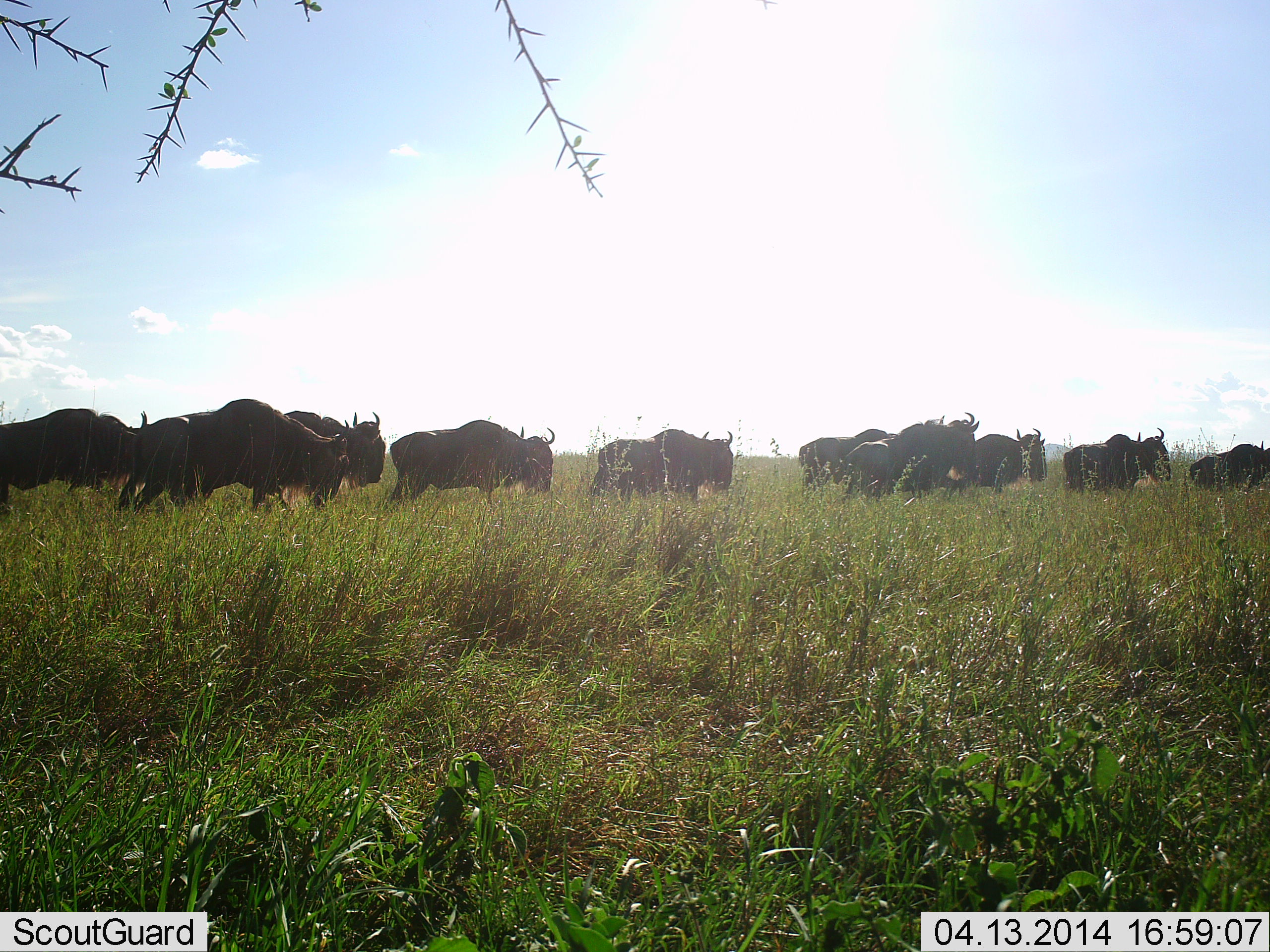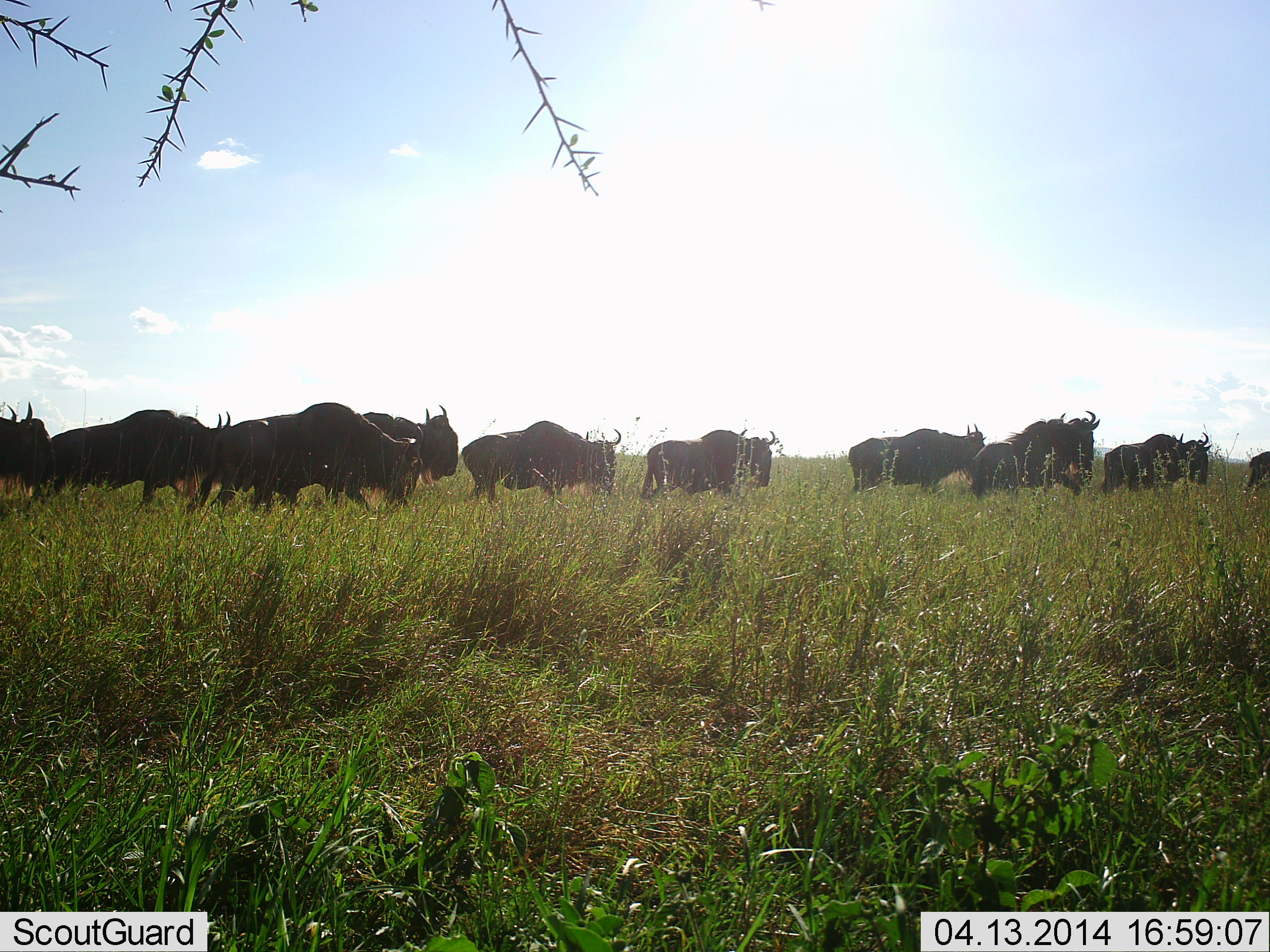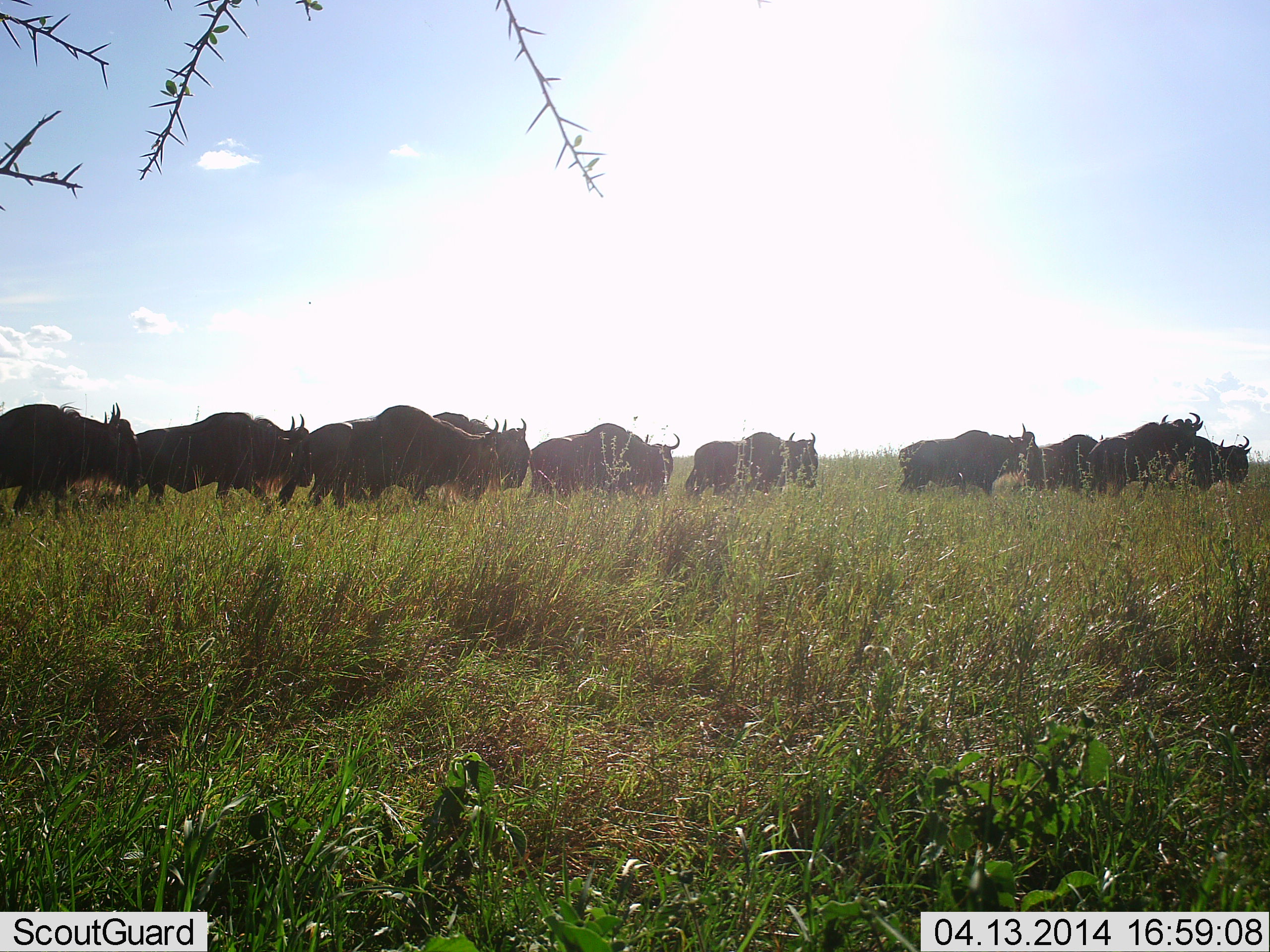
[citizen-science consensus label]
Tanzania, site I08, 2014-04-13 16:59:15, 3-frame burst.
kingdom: Animalia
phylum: Chordata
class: Mammalia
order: Artiodactyla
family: Bovidae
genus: Connochaetes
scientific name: Connochaetes taurinus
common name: blue wildebeest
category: wildebeest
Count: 11-50.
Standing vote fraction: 0%.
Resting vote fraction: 0%.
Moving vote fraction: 100%.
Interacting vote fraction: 0%.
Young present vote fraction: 0%.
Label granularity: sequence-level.